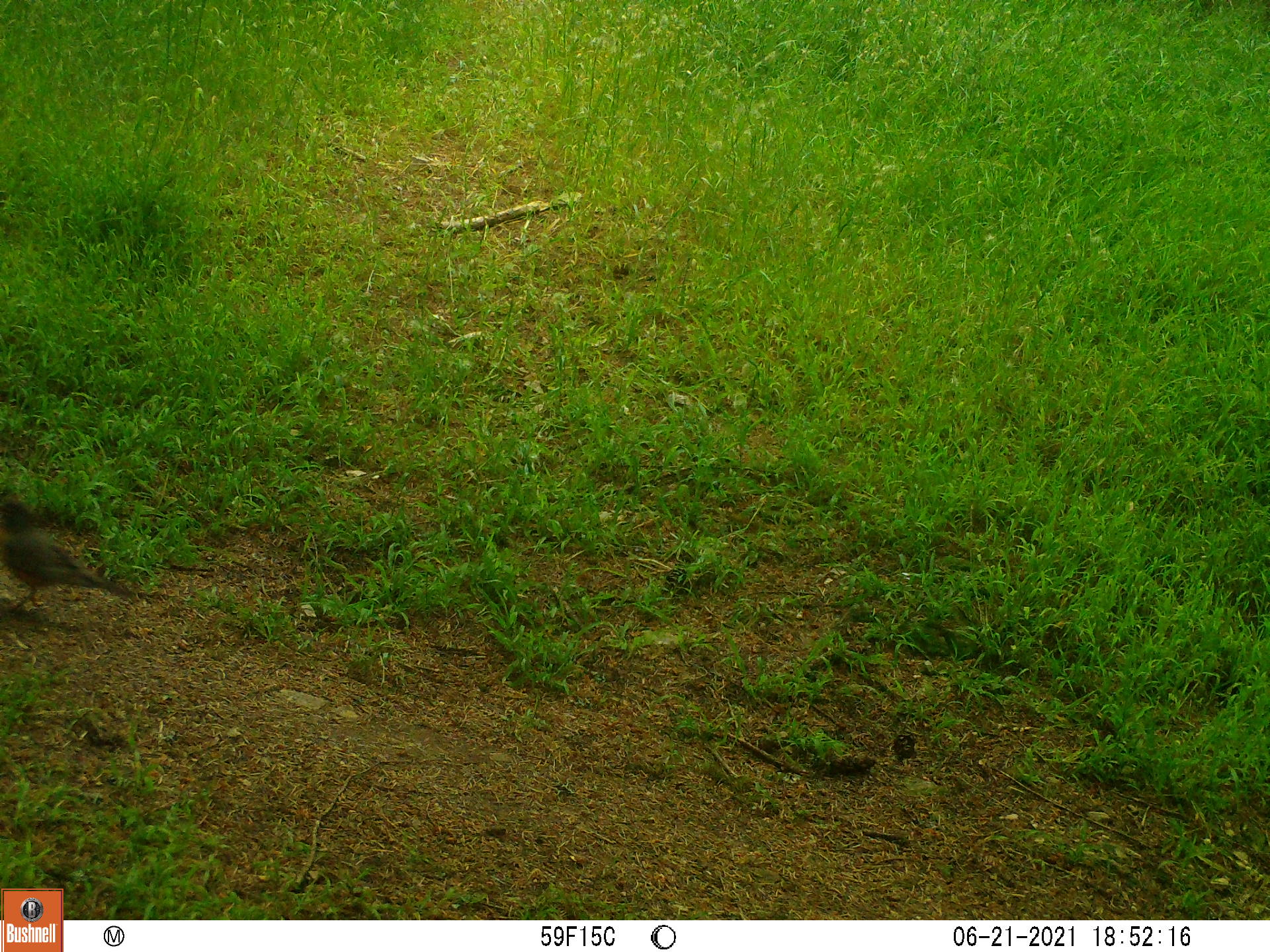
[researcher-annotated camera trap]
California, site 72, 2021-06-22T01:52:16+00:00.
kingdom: Animalia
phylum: Chordata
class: Aves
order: Galliformes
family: Odontophoridae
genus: Callipepla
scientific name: Callipepla californica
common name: california quail